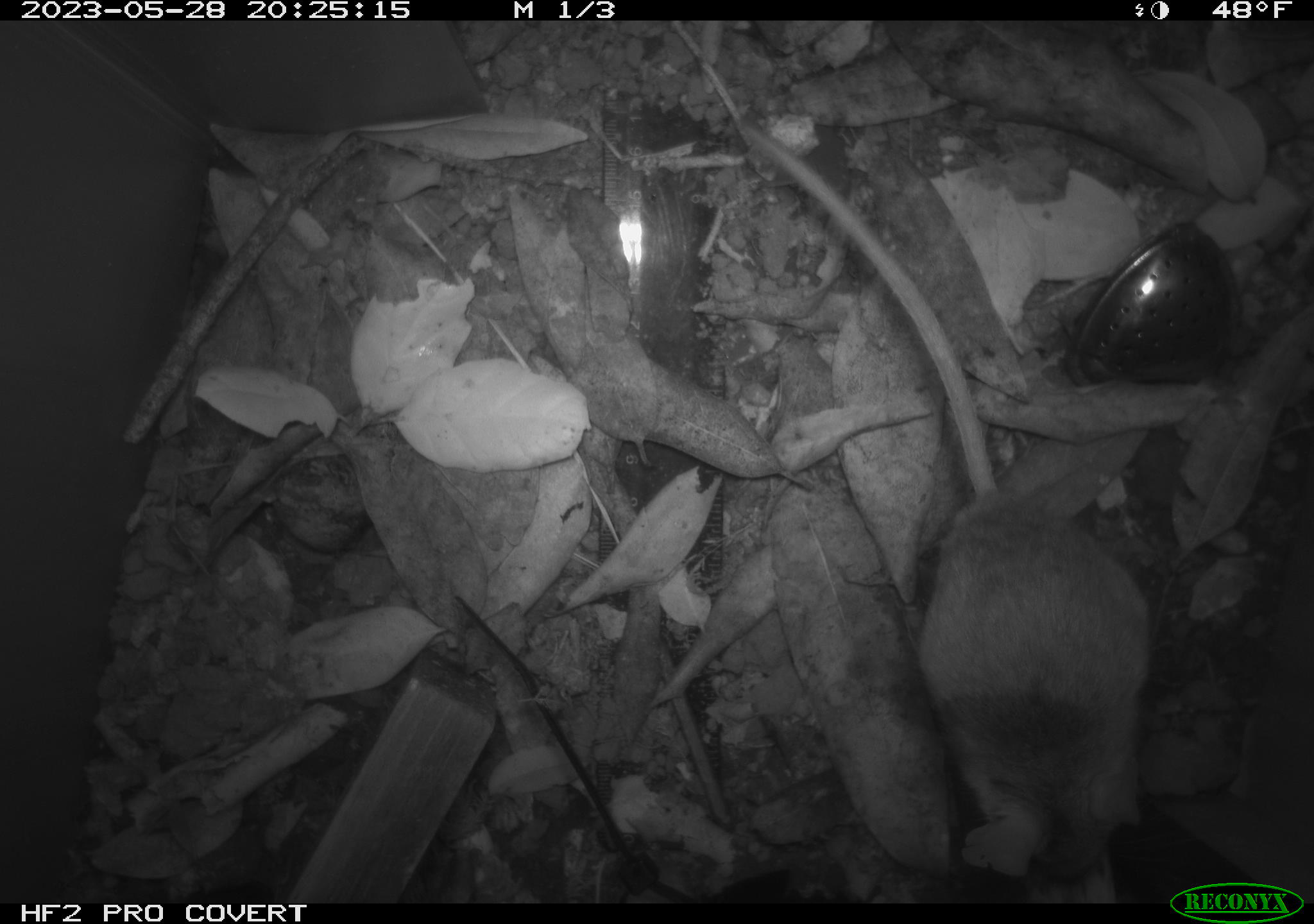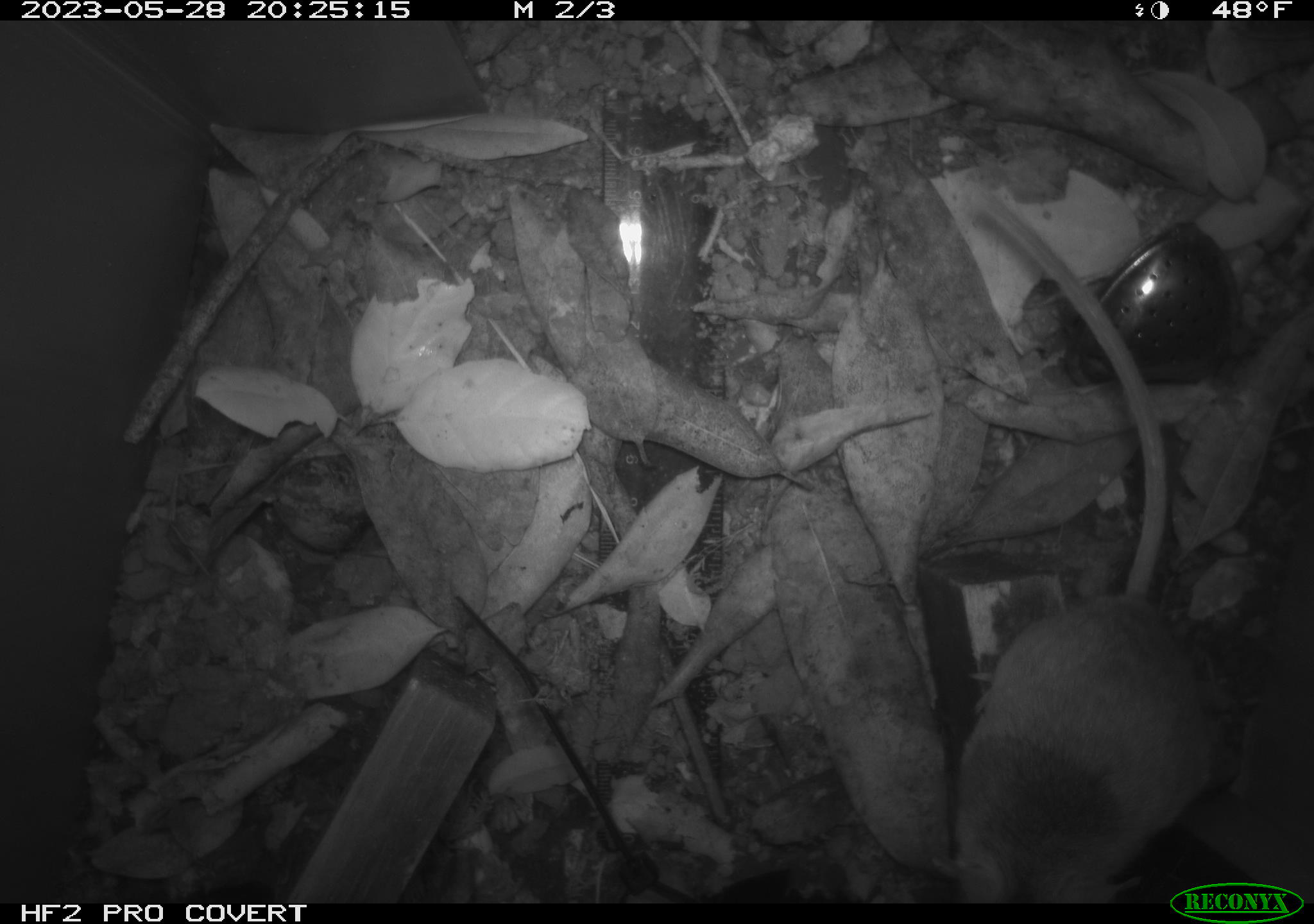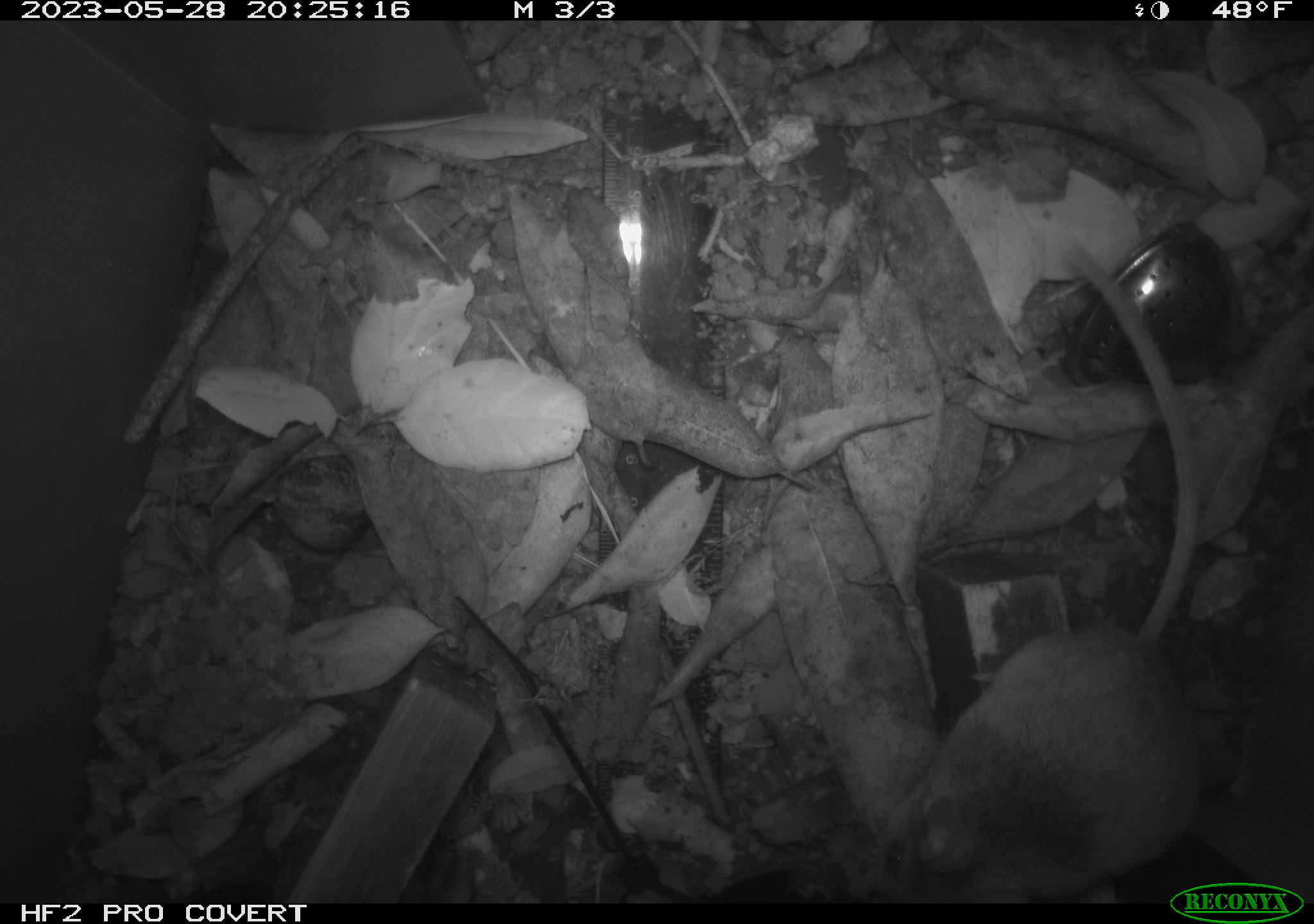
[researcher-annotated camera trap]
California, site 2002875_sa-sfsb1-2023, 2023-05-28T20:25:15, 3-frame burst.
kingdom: Animalia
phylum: Chordata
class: Mammalia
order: Rodentia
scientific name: Rodentia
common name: mouse species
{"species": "mouse species (Rodentia)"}